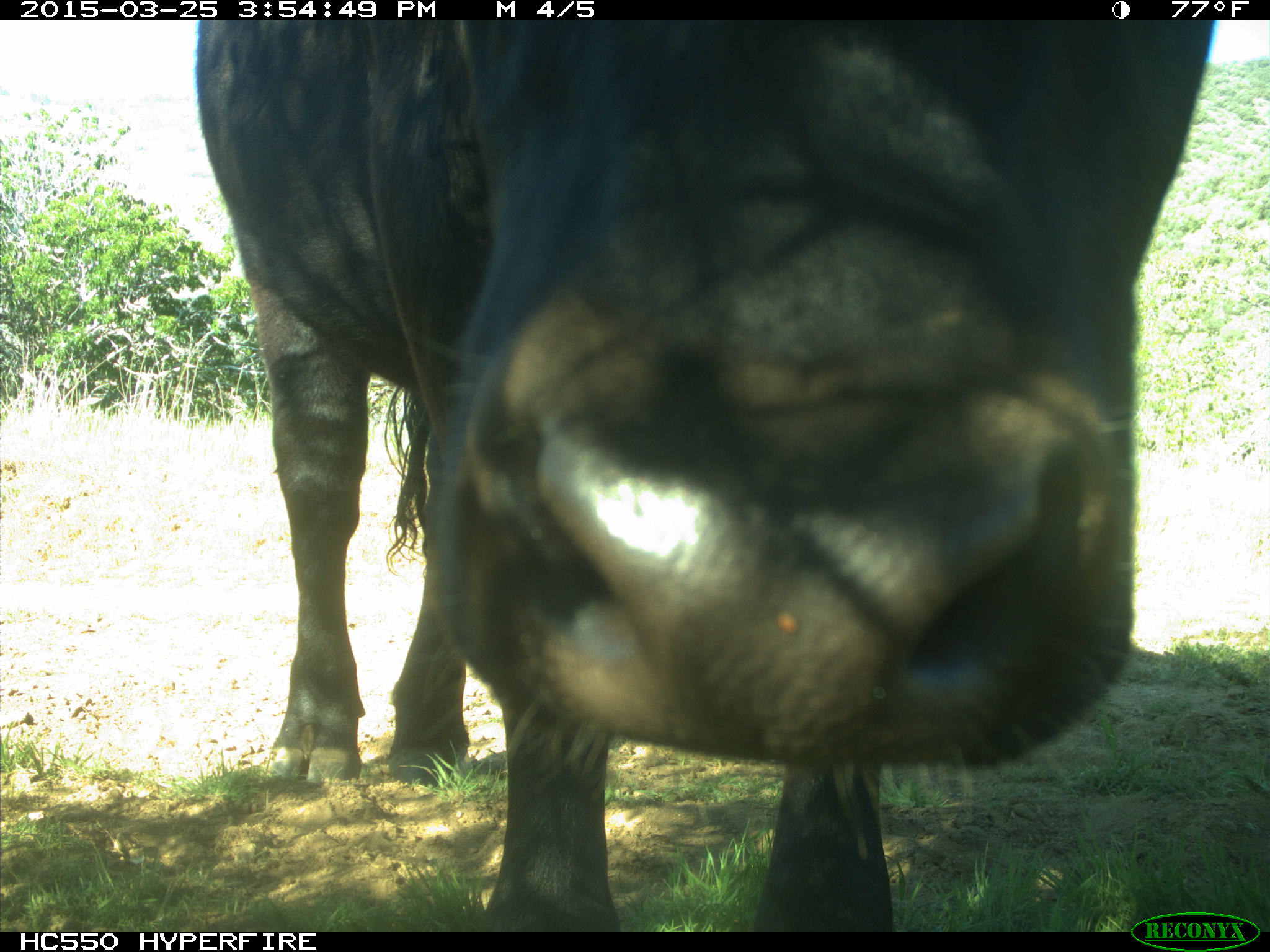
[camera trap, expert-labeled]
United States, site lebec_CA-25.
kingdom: Animalia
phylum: Chordata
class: Mammalia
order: Artiodactyla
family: Bovidae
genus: Bos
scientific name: Bos taurus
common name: domestic cow